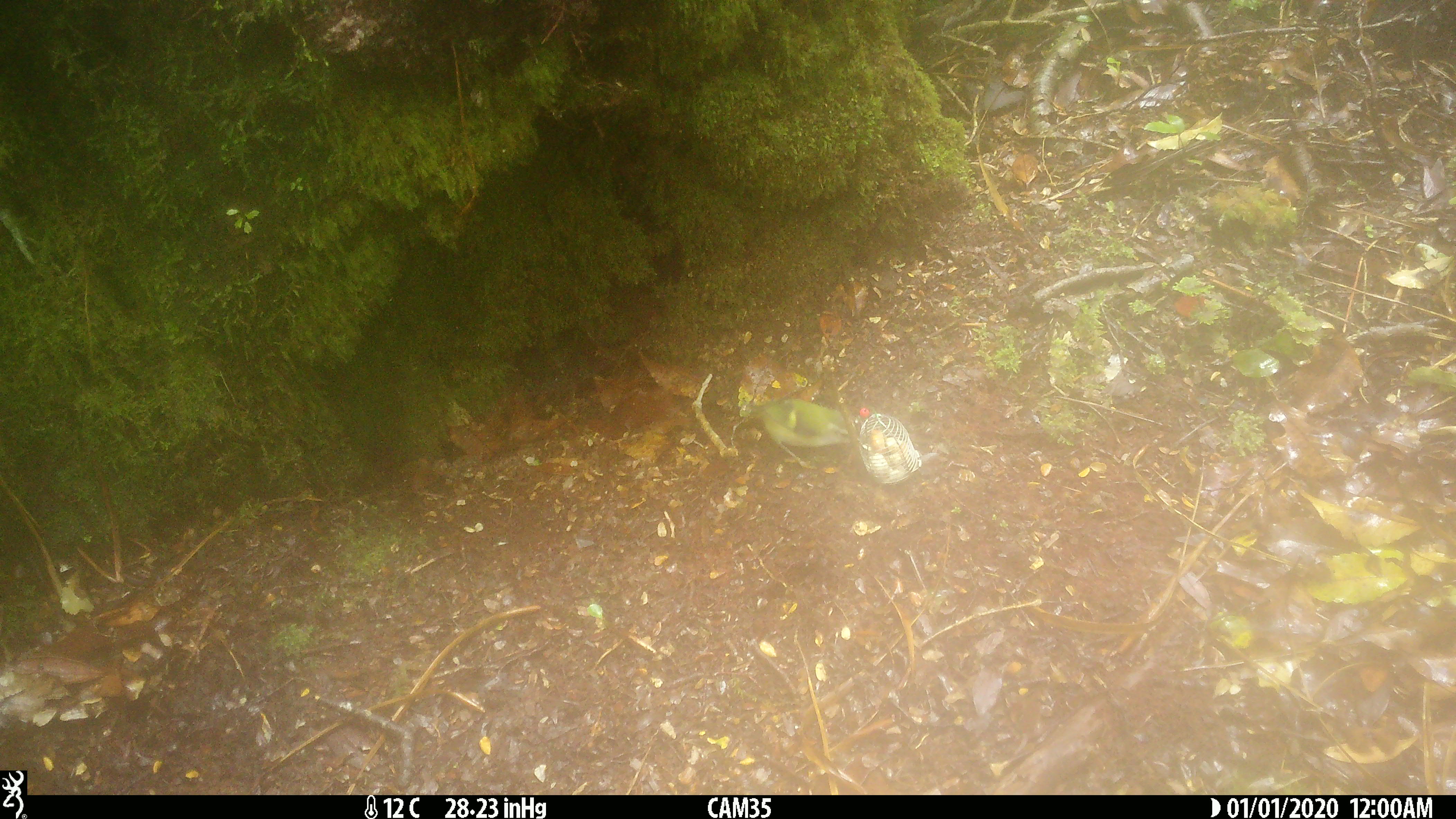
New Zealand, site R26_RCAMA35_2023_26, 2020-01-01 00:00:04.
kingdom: Animalia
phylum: Chordata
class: Aves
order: Passeriformes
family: Acanthisittidae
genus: Acanthisitta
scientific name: Acanthisitta chloris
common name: rifleman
Rifleman (Acanthisitta chloris).